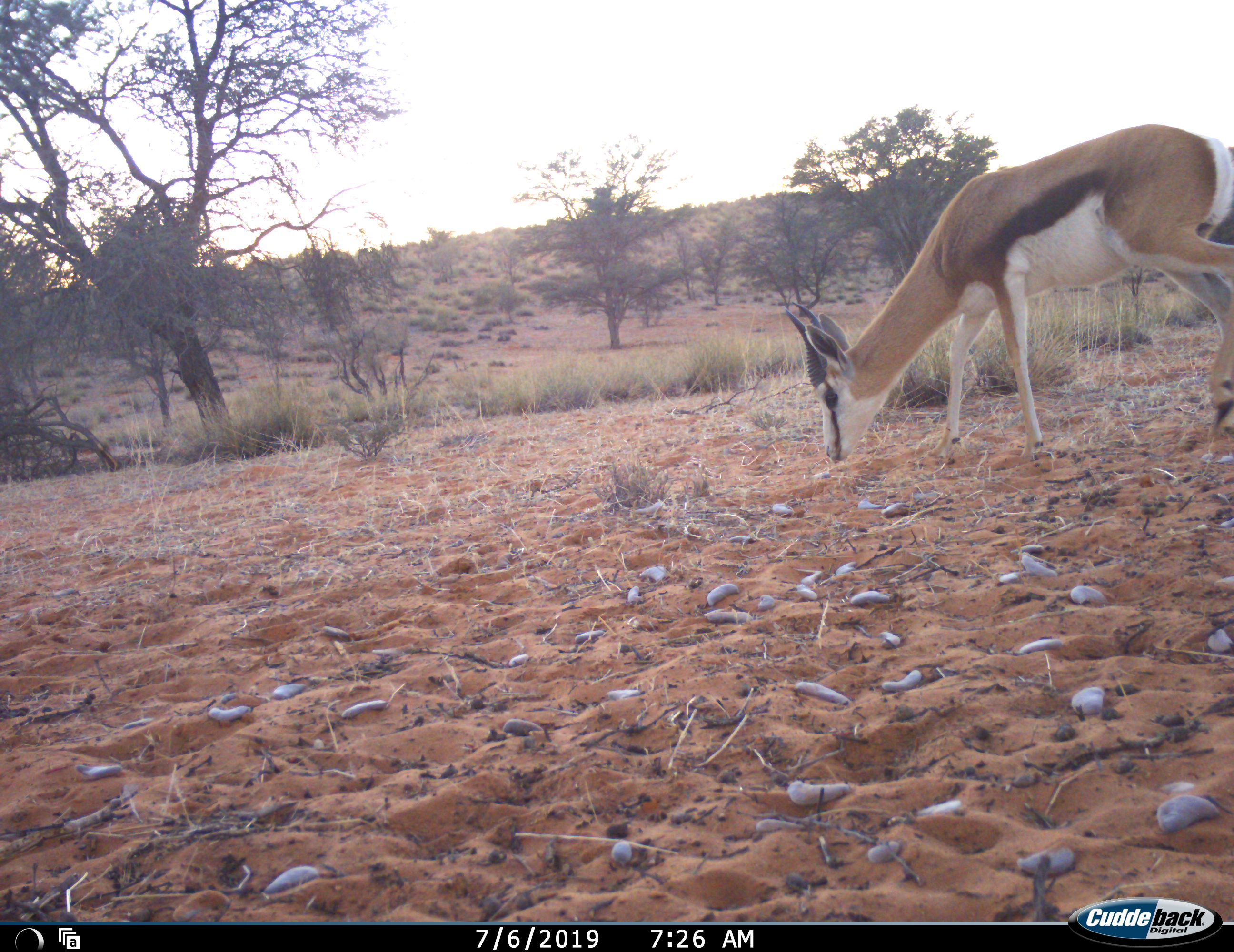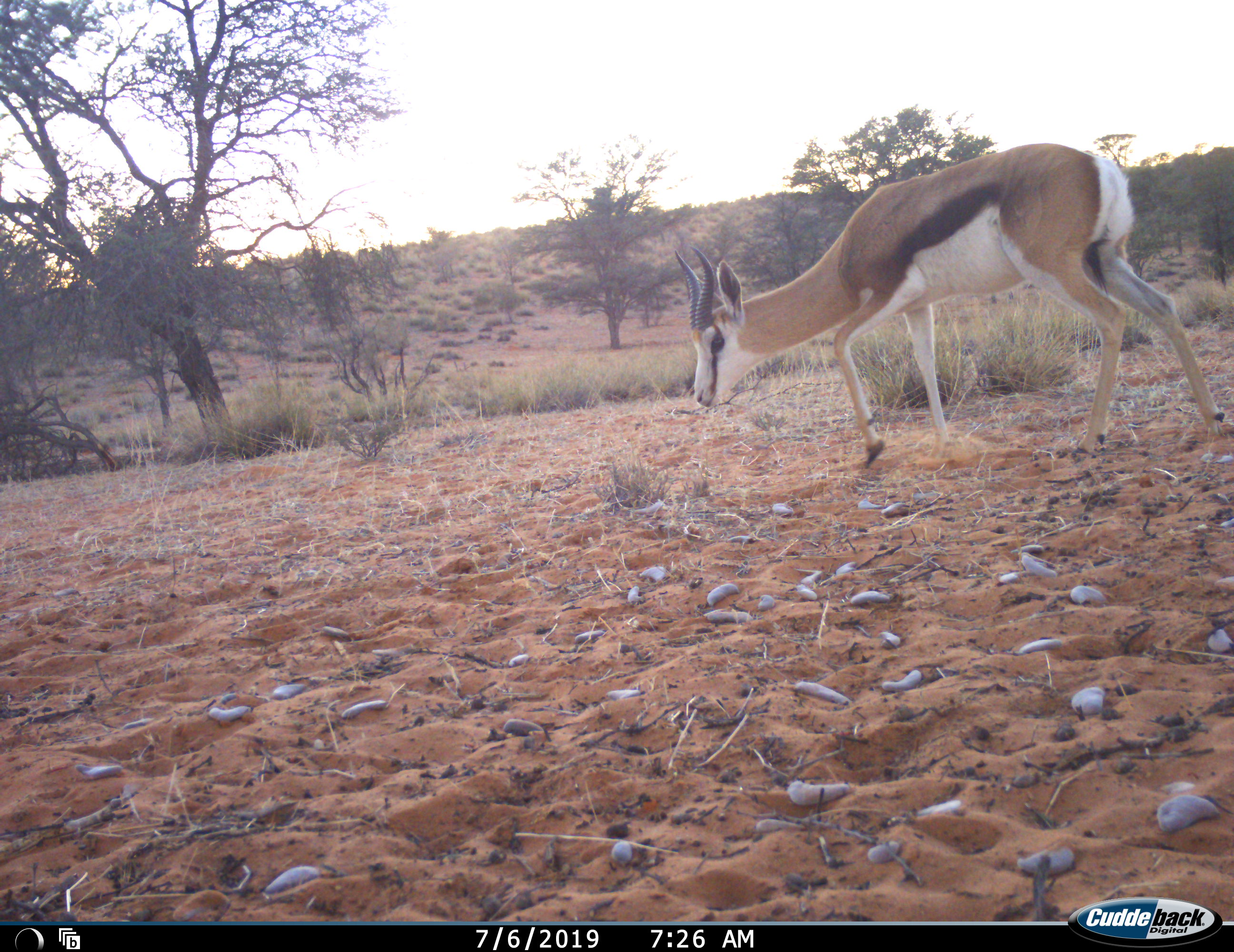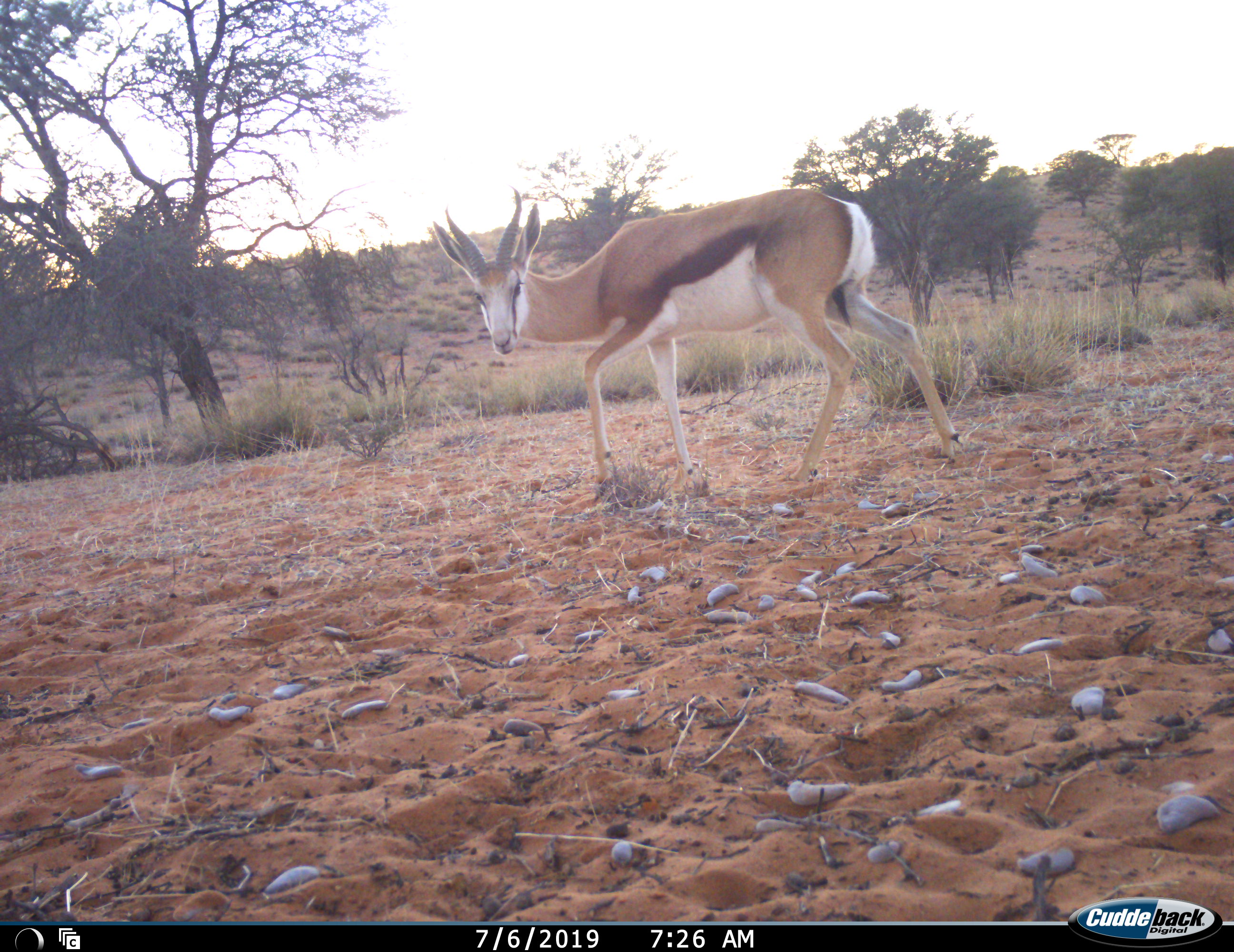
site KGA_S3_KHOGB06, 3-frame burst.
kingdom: Animalia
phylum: Chordata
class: Mammalia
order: Artiodactyla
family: Bovidae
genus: Antidorcas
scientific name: Antidorcas marsupialis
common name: springbok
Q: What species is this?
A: Springbok (Antidorcas marsupialis).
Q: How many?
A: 1.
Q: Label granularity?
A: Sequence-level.